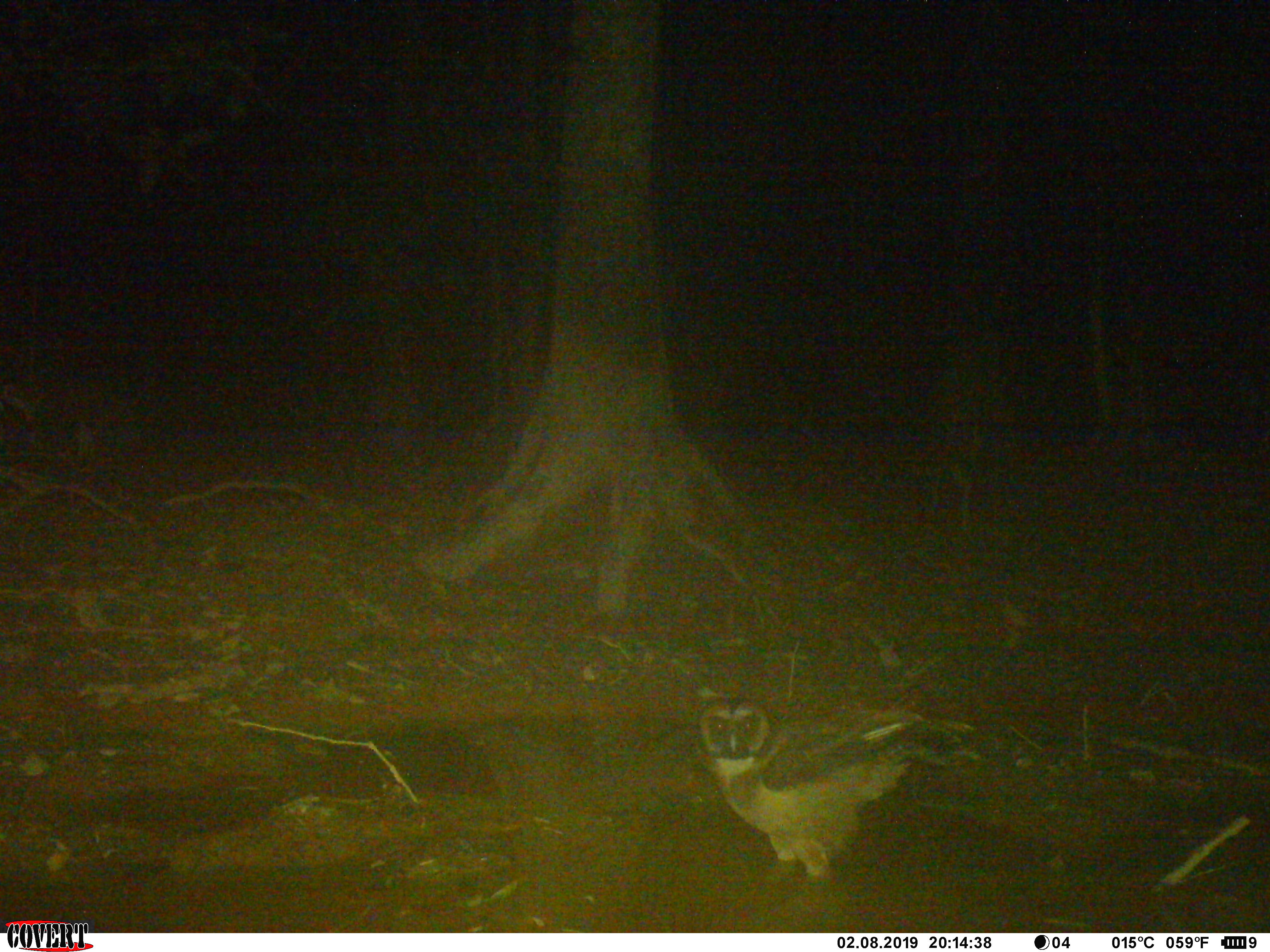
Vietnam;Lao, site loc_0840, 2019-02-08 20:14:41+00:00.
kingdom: Animalia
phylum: Chordata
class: Aves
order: Strigiformes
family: Strigidae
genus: Strix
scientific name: Strix leptogrammica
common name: brown wood owl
Brown wood owl (Strix leptogrammica). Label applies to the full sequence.